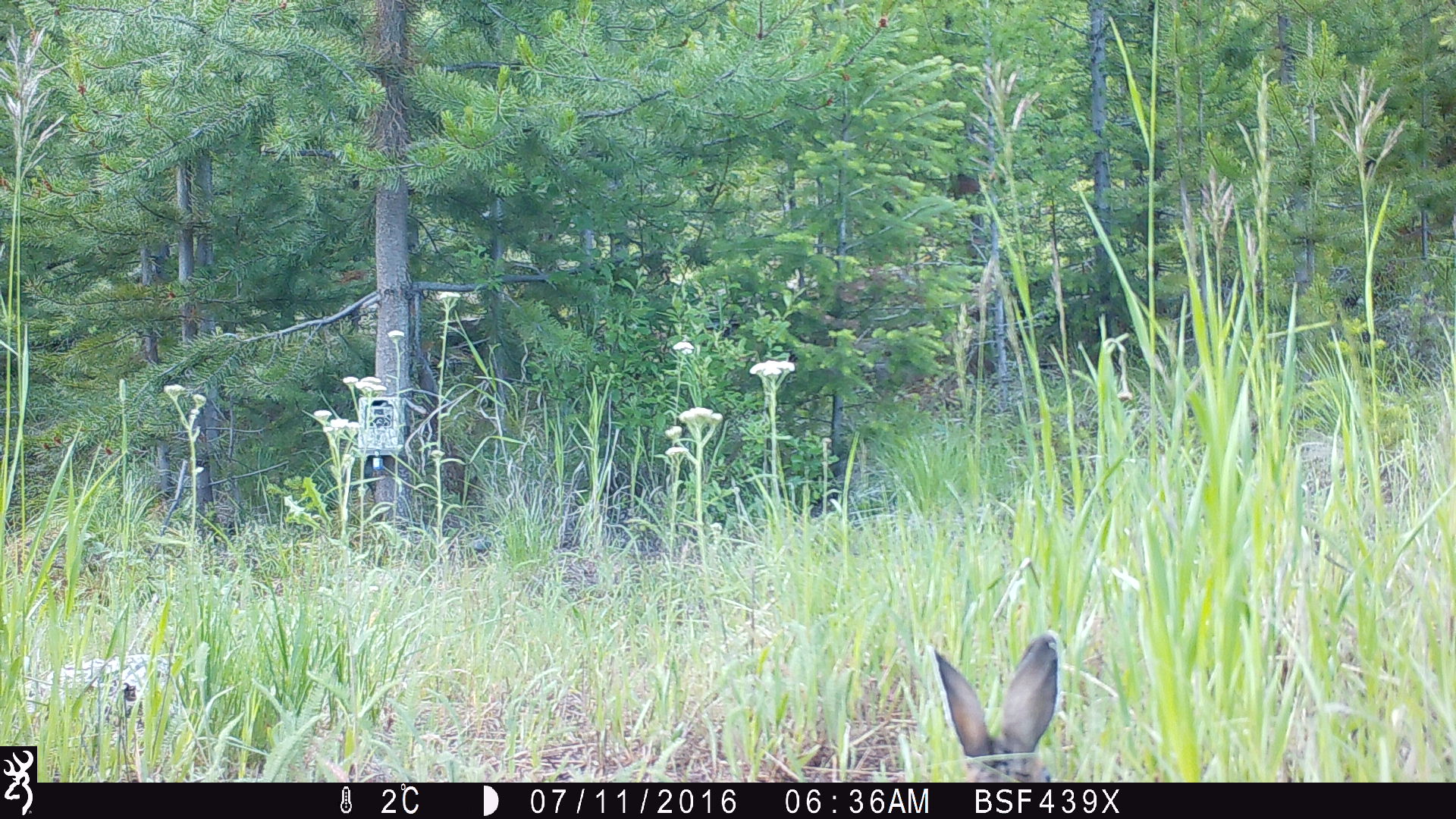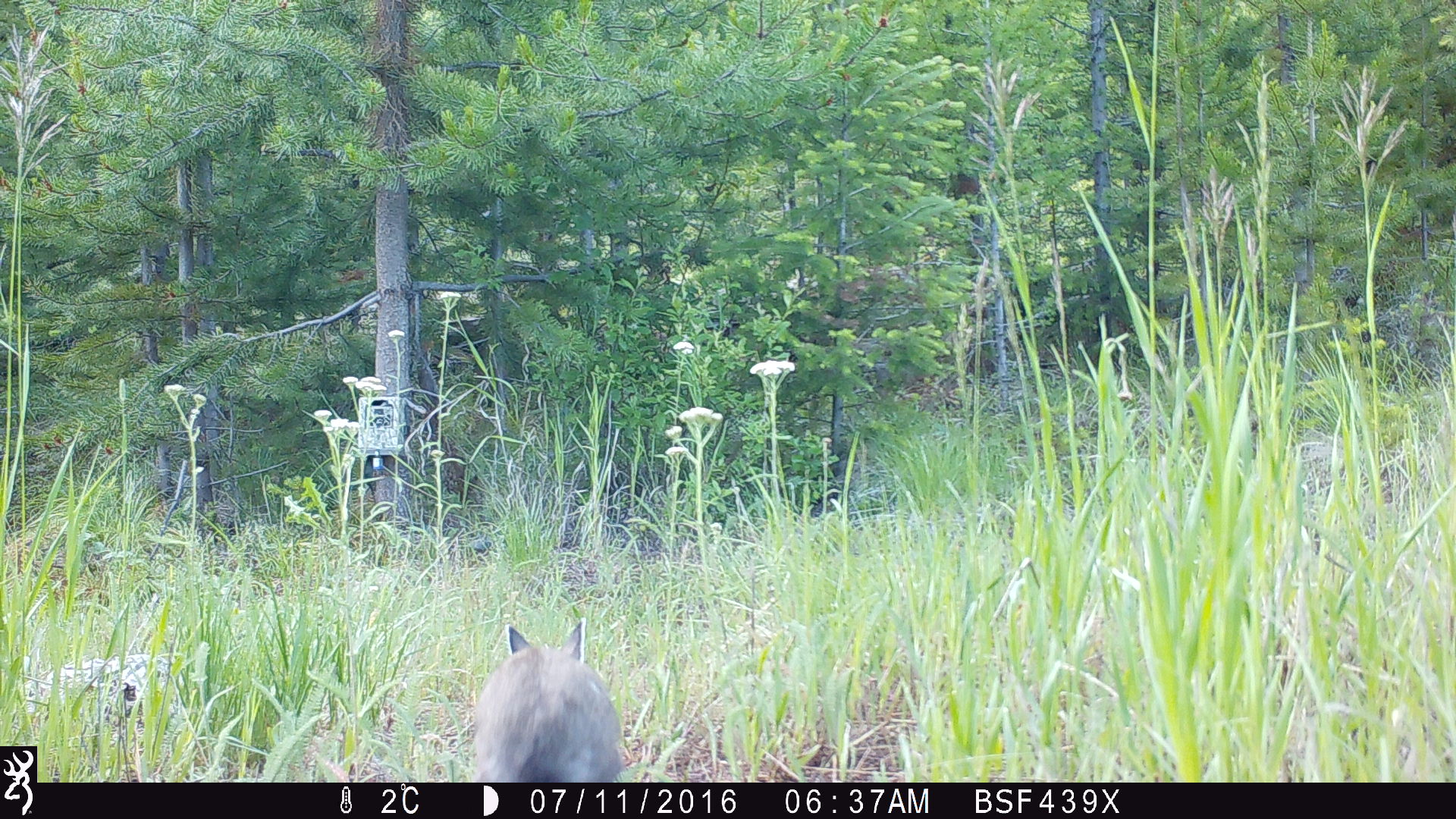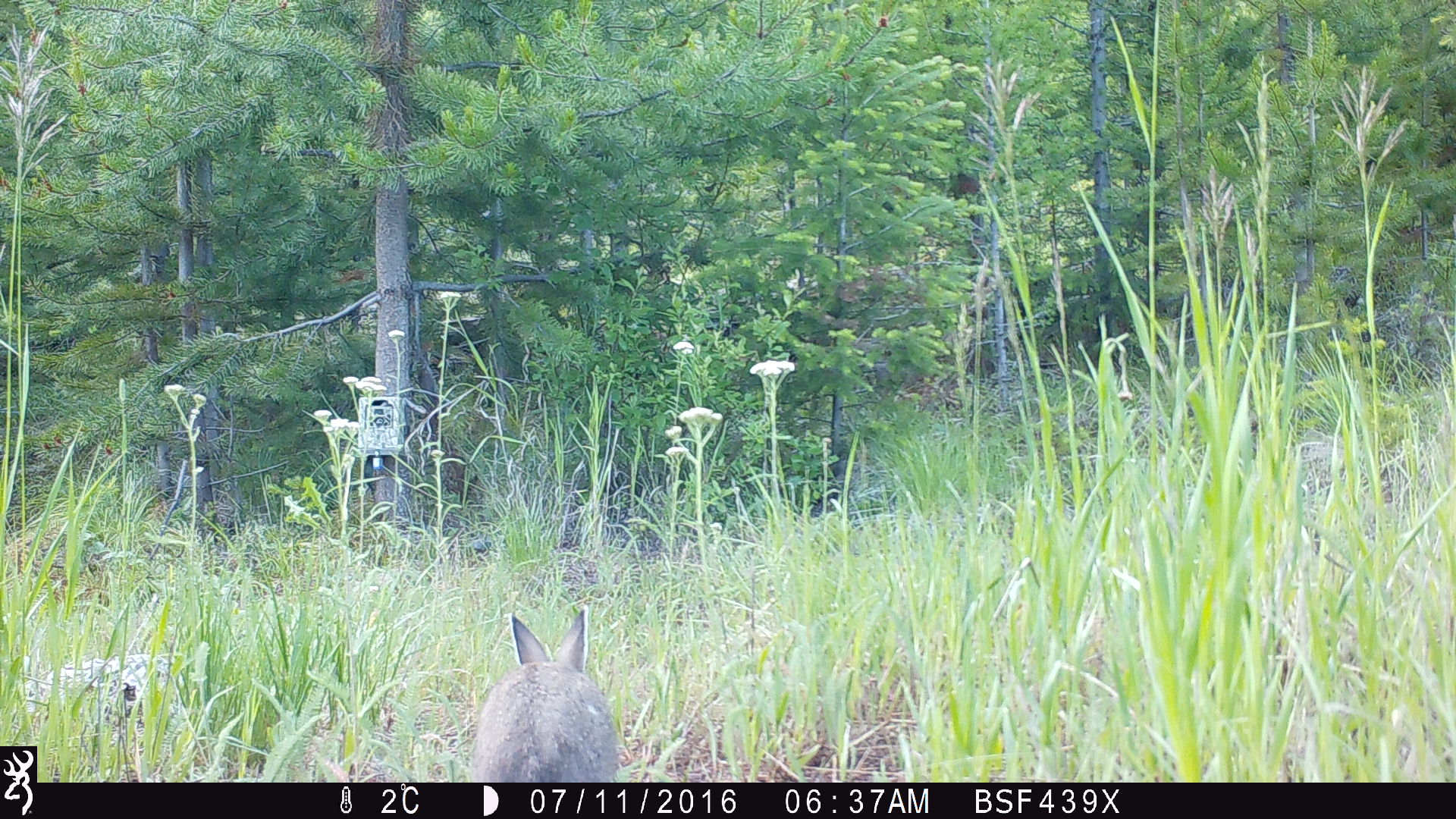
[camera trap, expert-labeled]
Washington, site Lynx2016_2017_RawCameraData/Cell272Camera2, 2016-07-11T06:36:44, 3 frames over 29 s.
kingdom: Animalia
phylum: Chordata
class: Mammalia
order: Lagomorpha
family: Leporidae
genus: Lepus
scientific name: Lepus americanus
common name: snowshoe hare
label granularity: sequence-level